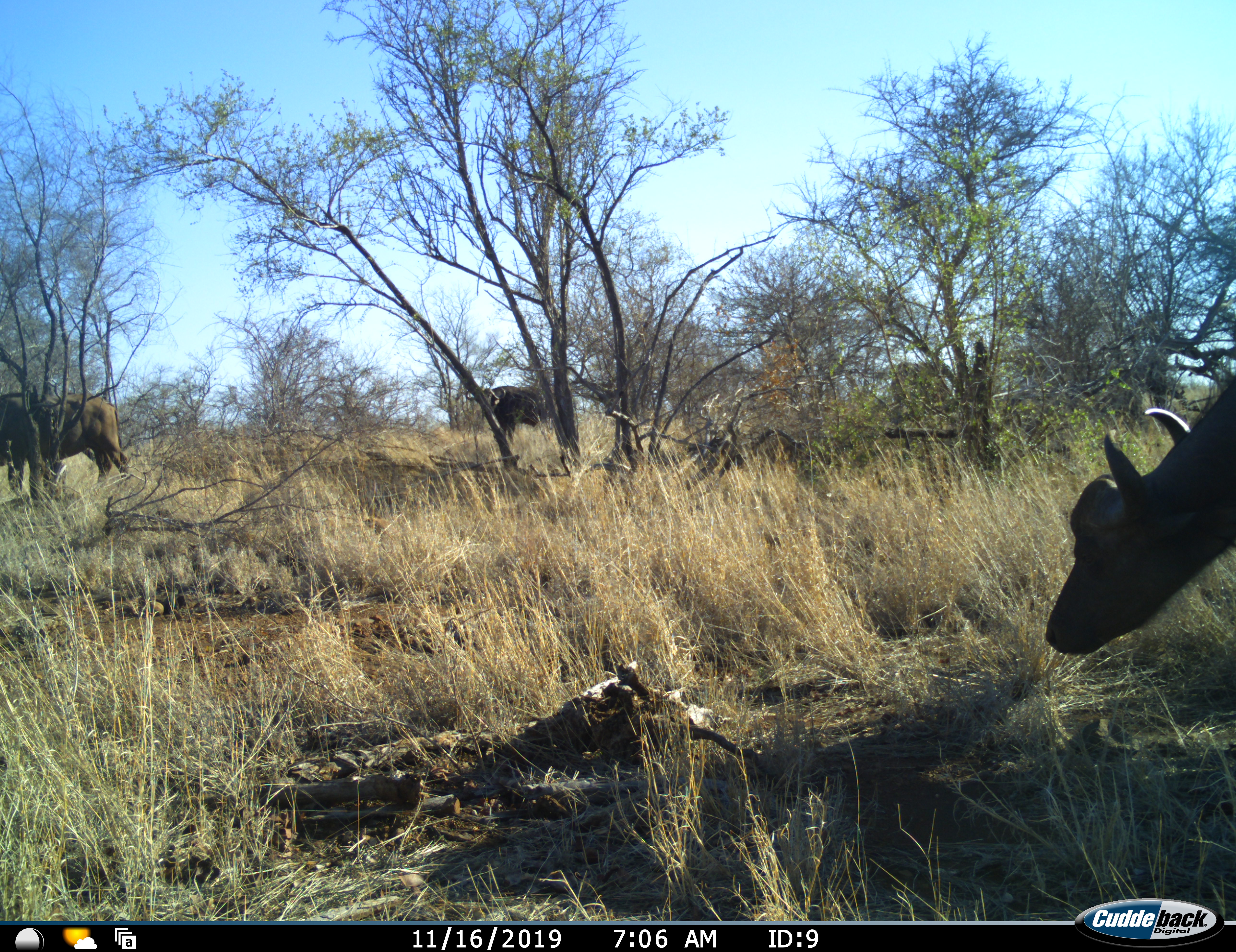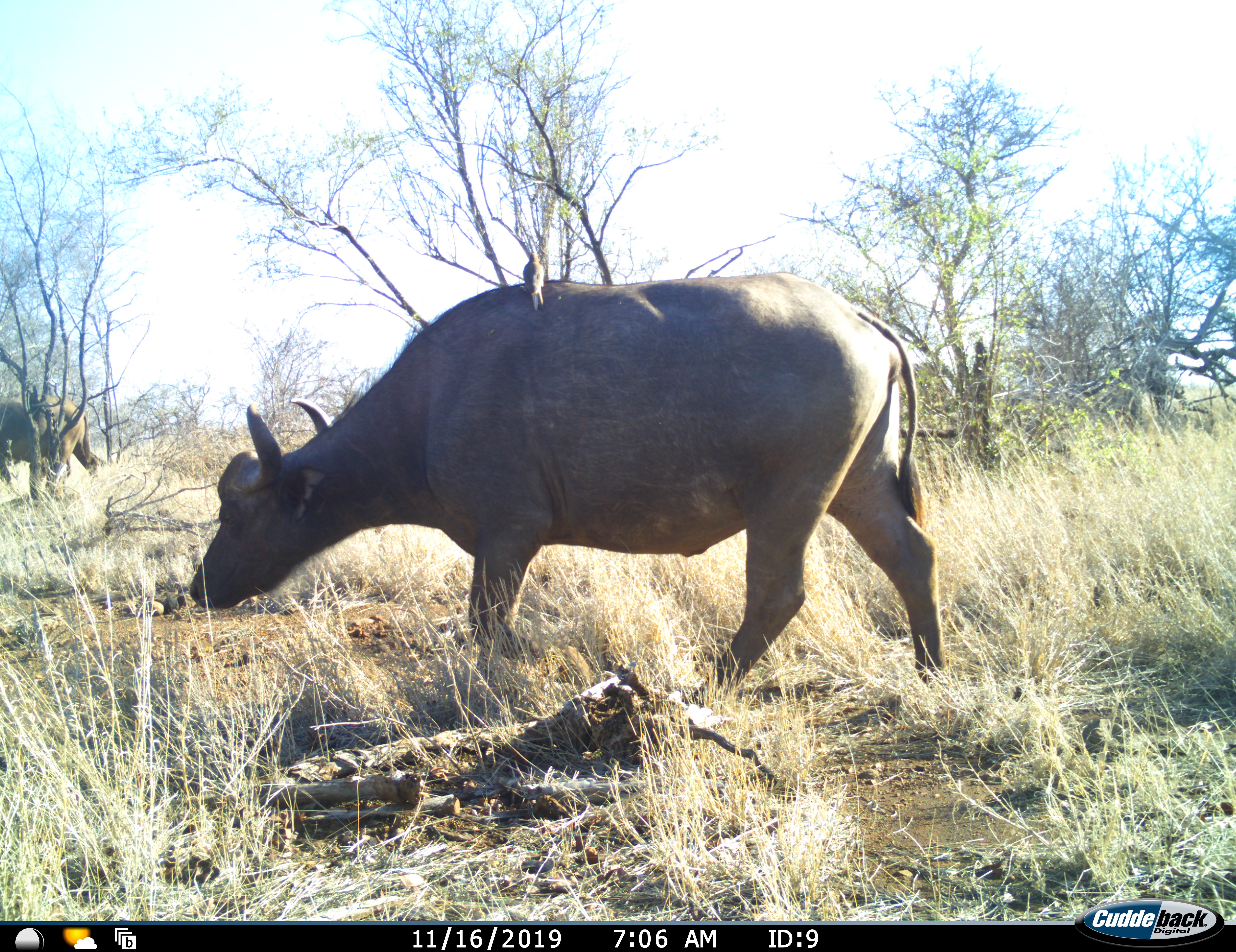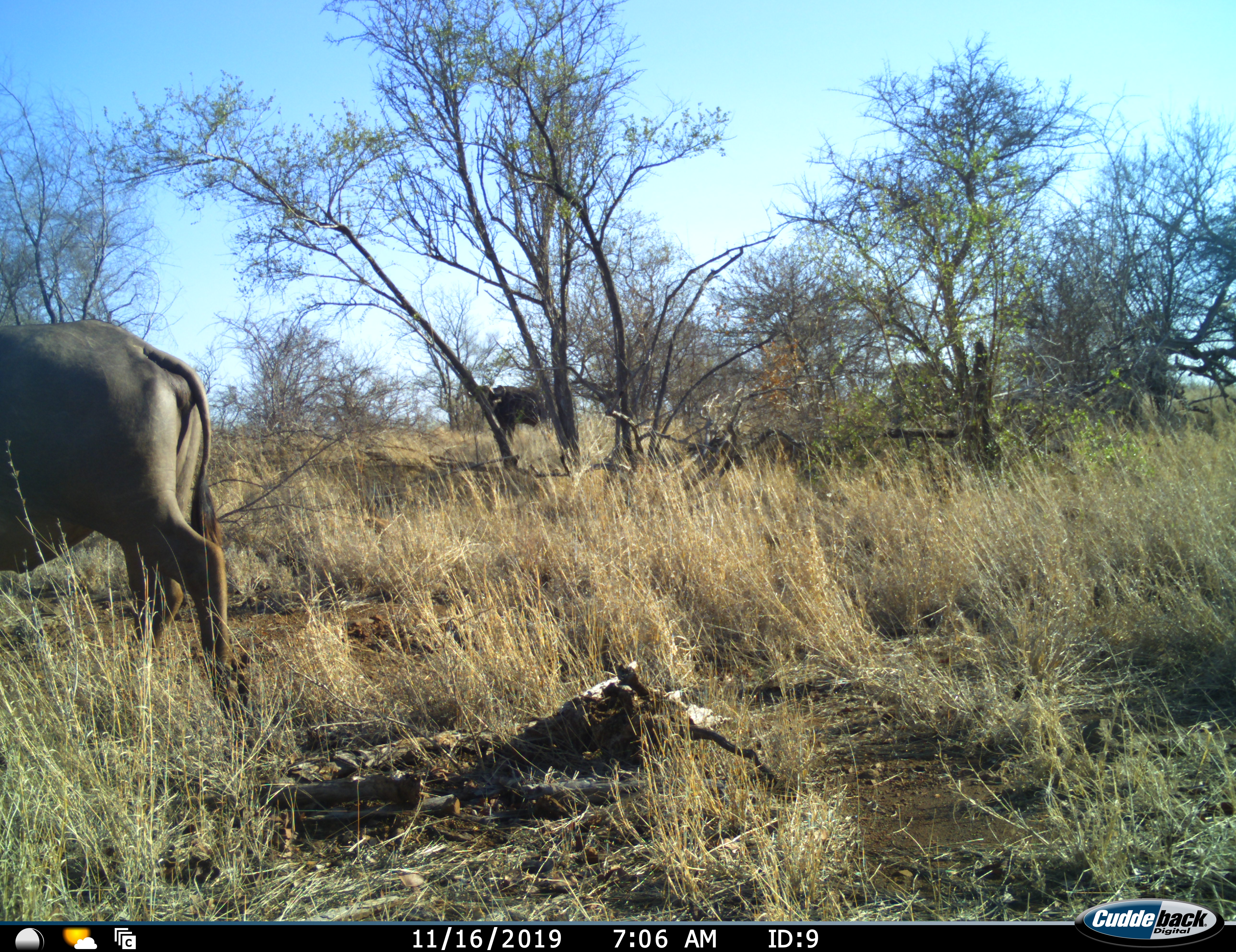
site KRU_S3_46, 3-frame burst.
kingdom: Animalia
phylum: Chordata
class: Mammalia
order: Artiodactyla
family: Bovidae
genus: Syncerus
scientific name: Syncerus caffer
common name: african buffalo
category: buffalo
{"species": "buffalo (african buffalo) (Syncerus caffer)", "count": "3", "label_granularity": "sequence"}